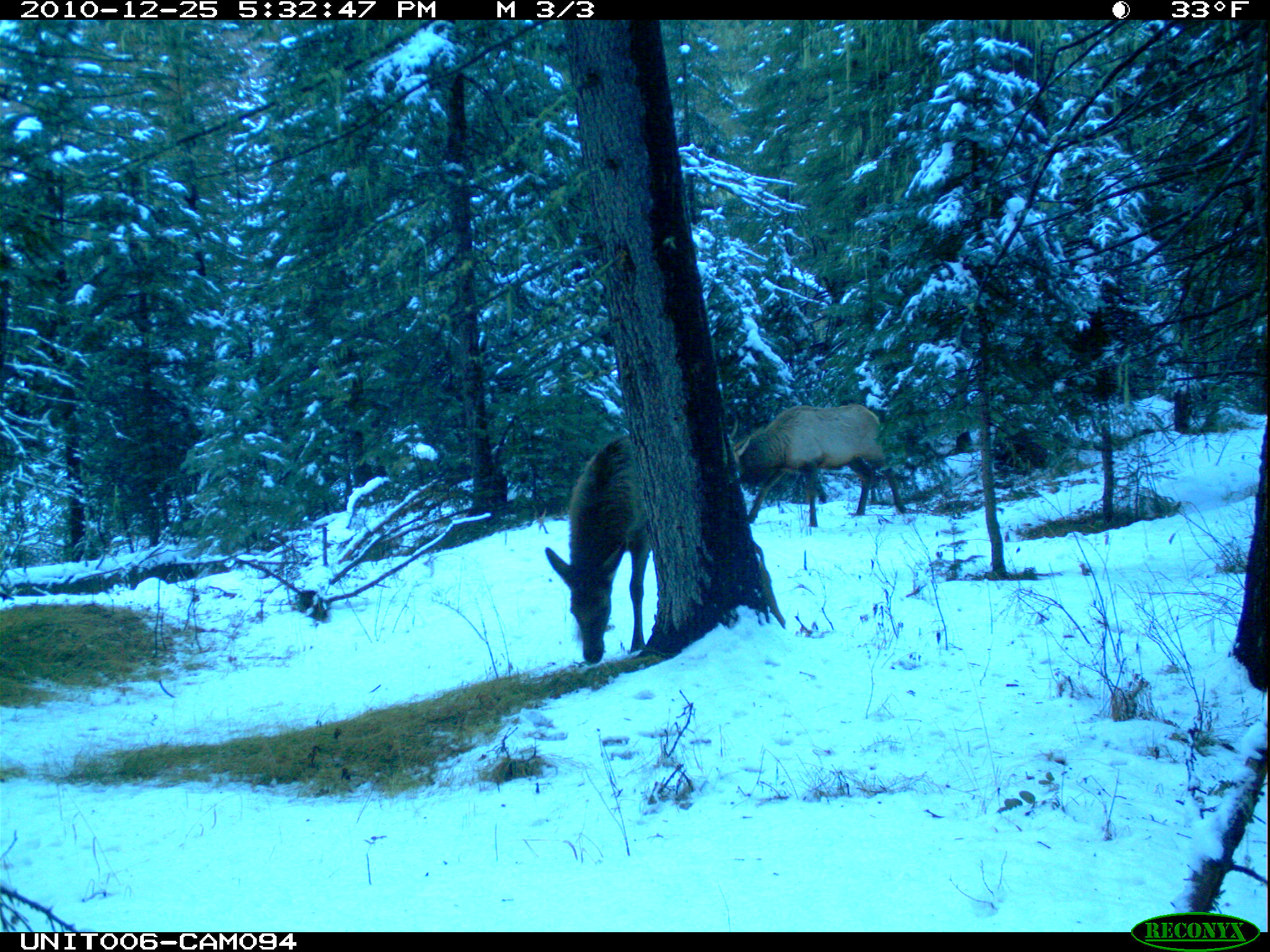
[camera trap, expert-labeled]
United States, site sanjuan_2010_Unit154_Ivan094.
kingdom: Animalia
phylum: Chordata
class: Mammalia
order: Artiodactyla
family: Cervidae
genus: Cervus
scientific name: Cervus elaphus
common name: red deer